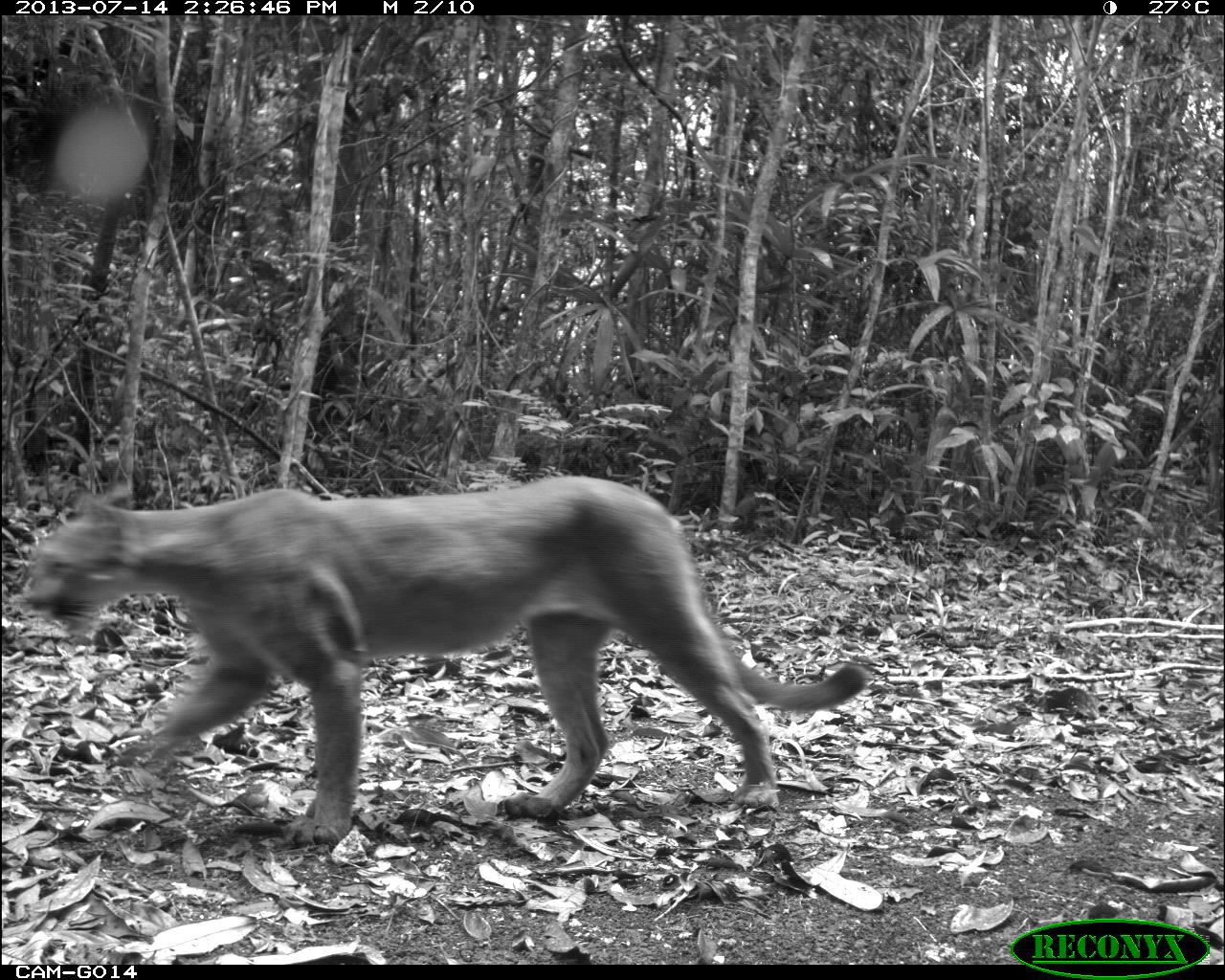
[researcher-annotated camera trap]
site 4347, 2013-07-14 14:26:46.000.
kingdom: Animalia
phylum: Chordata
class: Mammalia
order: Carnivora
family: Felidae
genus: Puma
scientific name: Puma concolor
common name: mountain lion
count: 1